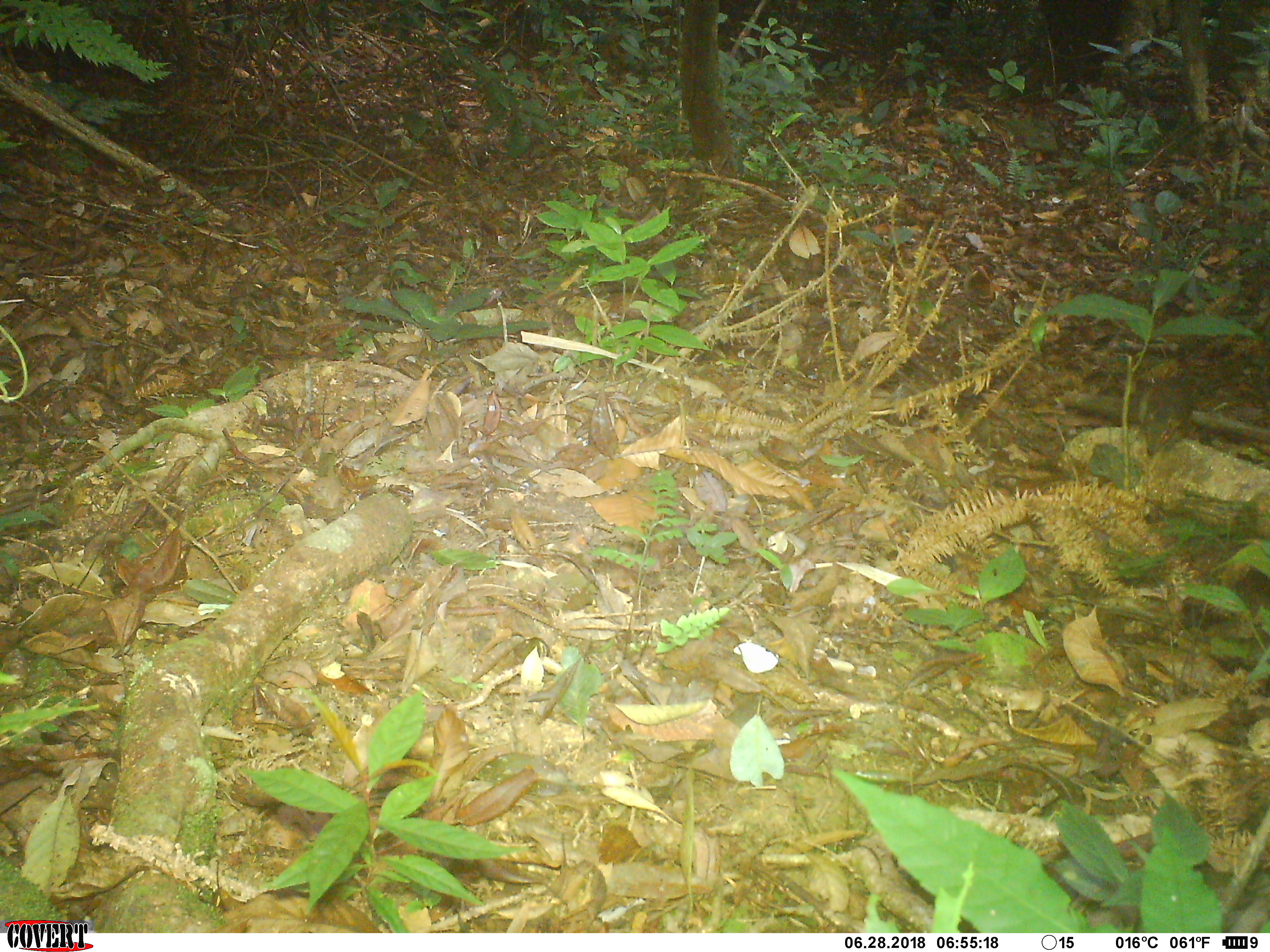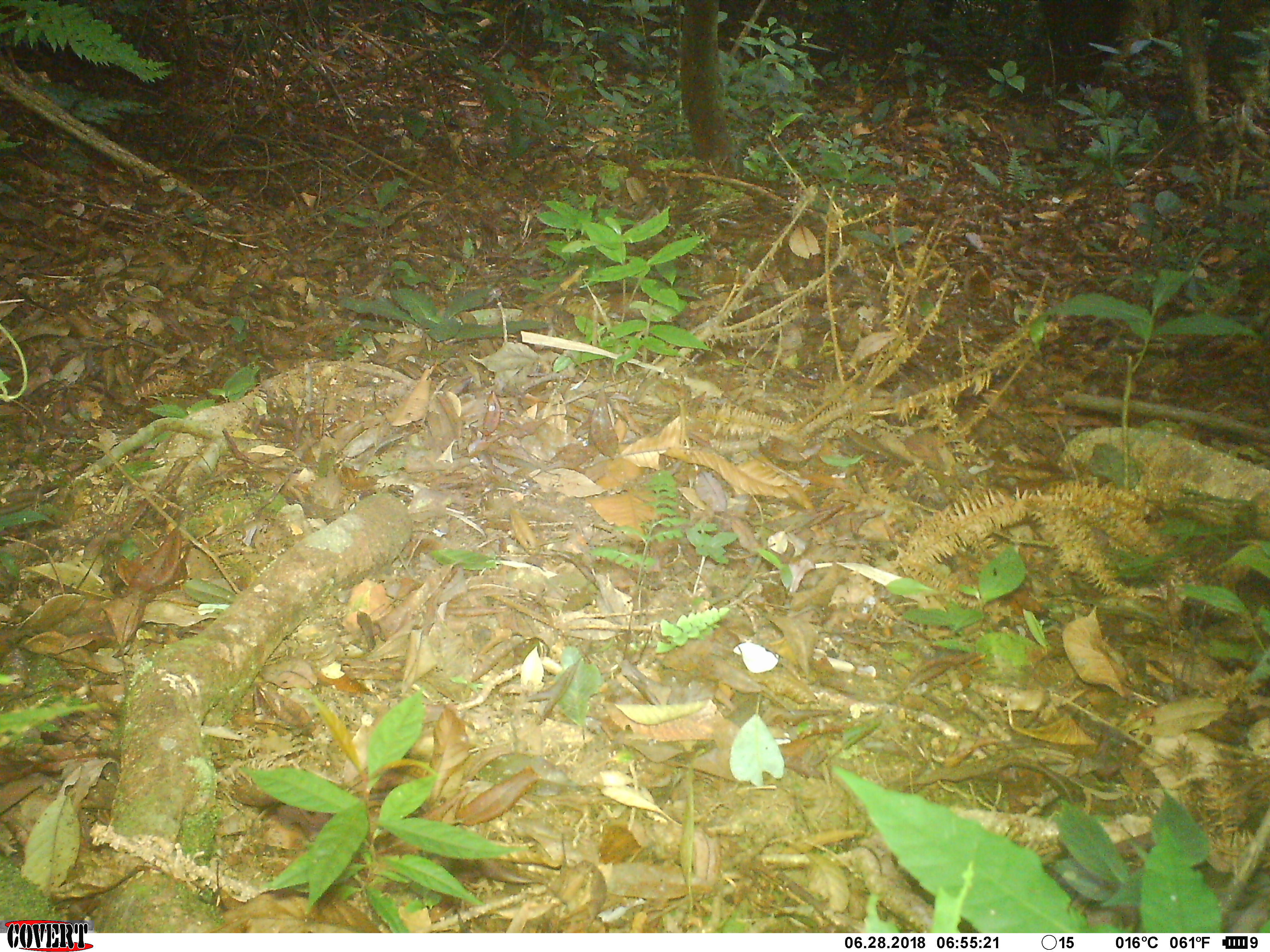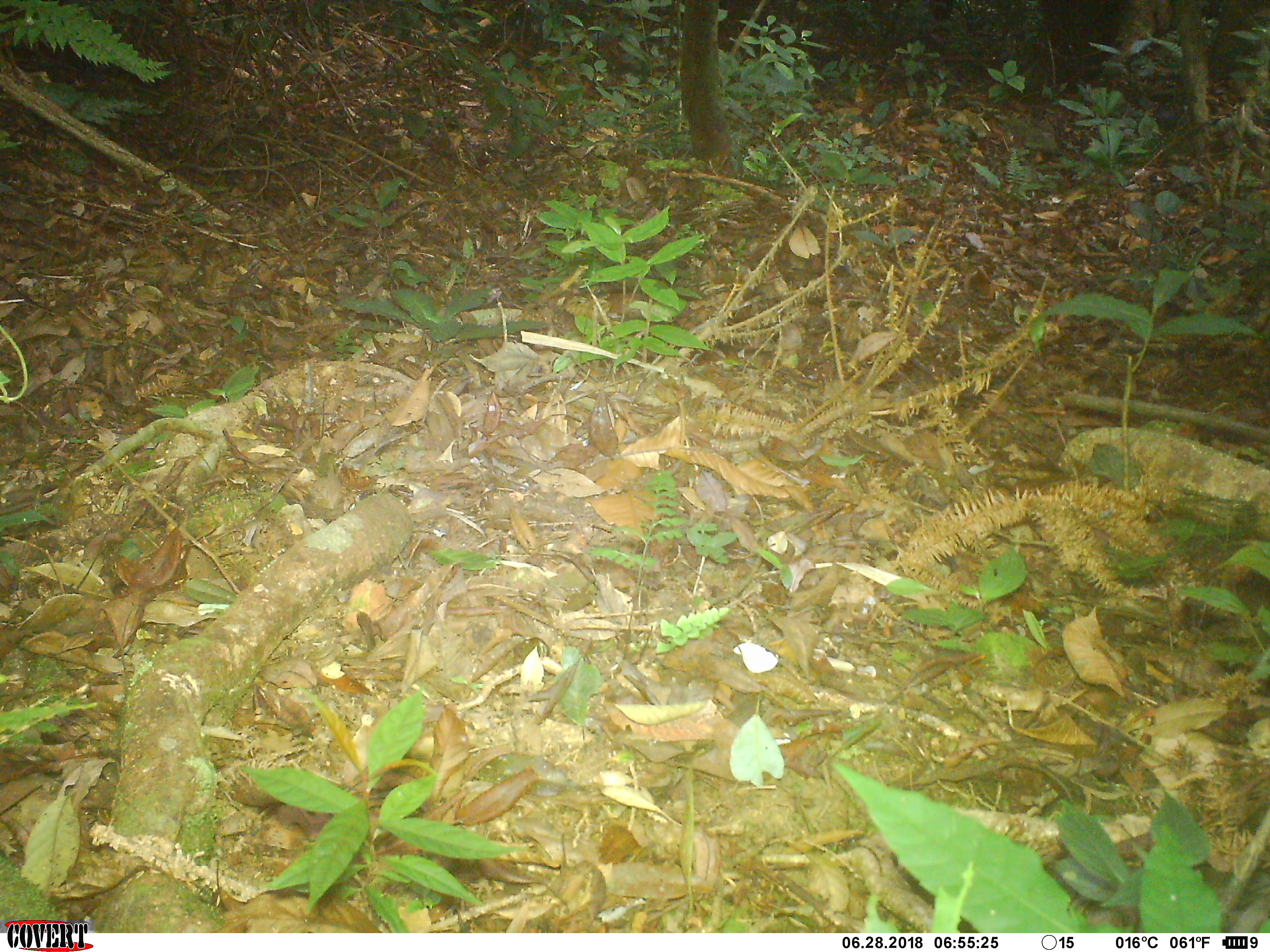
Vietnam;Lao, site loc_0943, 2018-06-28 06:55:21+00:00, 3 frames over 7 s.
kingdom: Animalia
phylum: Chordata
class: Mammalia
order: Scandentia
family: Tupaiidae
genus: Tupaia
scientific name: Tupaia belangeri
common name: northern treeshrew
Northern treeshrew (Tupaia belangeri). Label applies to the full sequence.